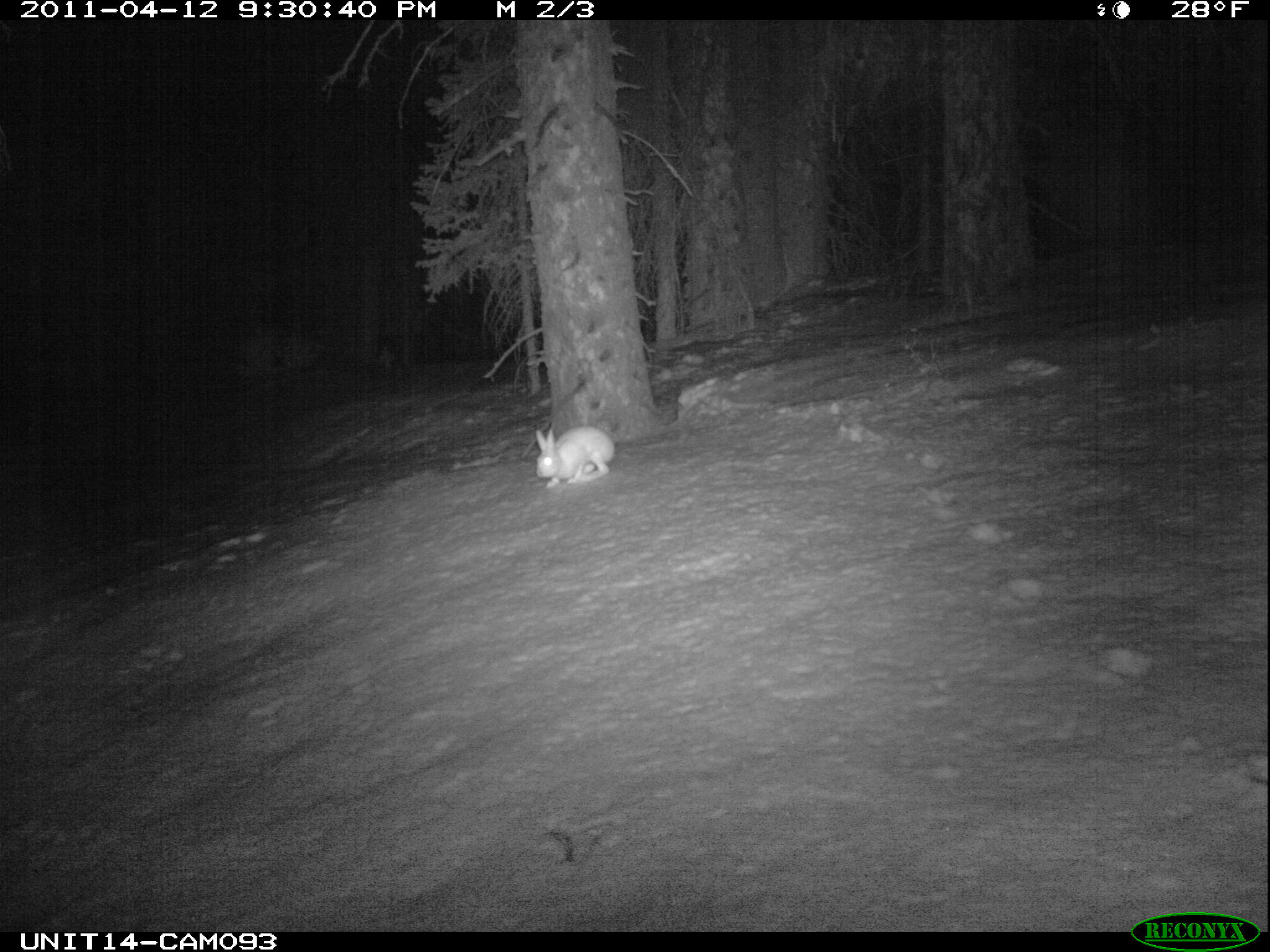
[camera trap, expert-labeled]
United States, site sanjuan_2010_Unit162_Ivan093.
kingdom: Animalia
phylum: Chordata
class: Mammalia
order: Lagomorpha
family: Leporidae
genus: Lepus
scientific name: Lepus americanus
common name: snowshoe hare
Lepus americanus (snowshoe hare).